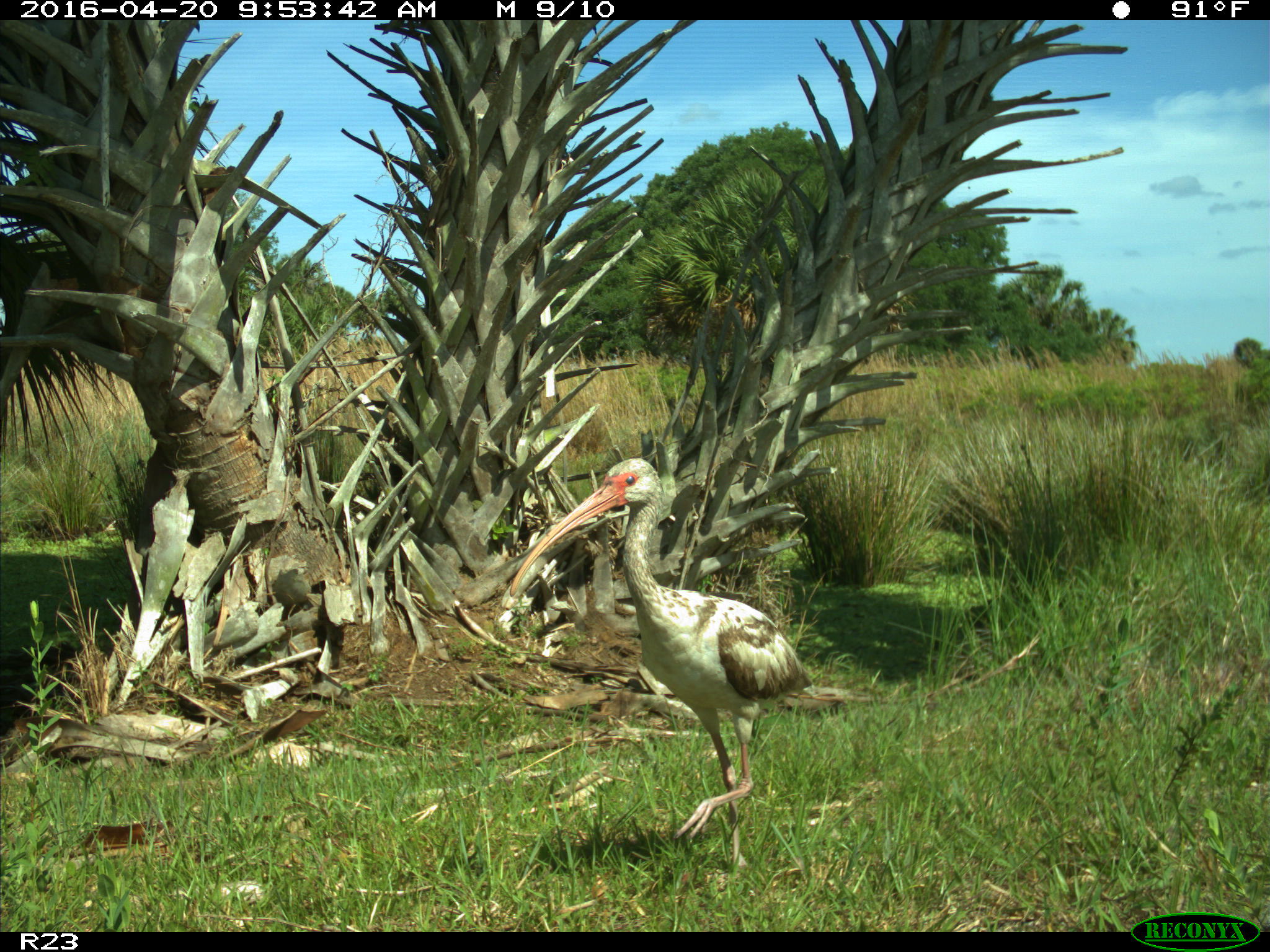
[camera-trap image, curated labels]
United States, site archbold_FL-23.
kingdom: Animalia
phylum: Chordata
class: Aves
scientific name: Aves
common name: birds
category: unidentified bird